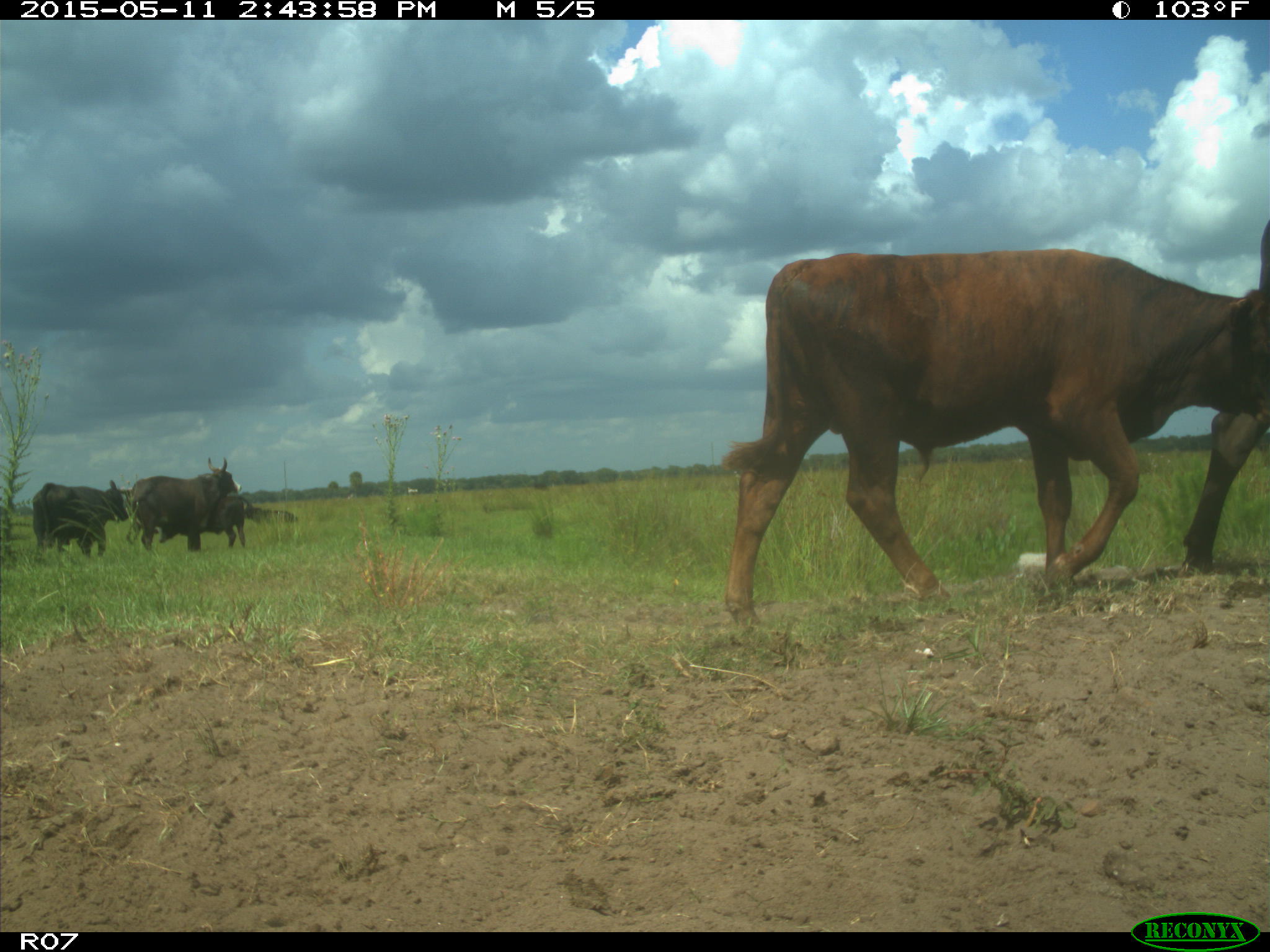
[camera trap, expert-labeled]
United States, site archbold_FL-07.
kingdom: Animalia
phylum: Chordata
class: Mammalia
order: Artiodactyla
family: Bovidae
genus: Bos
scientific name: Bos taurus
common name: domestic cow